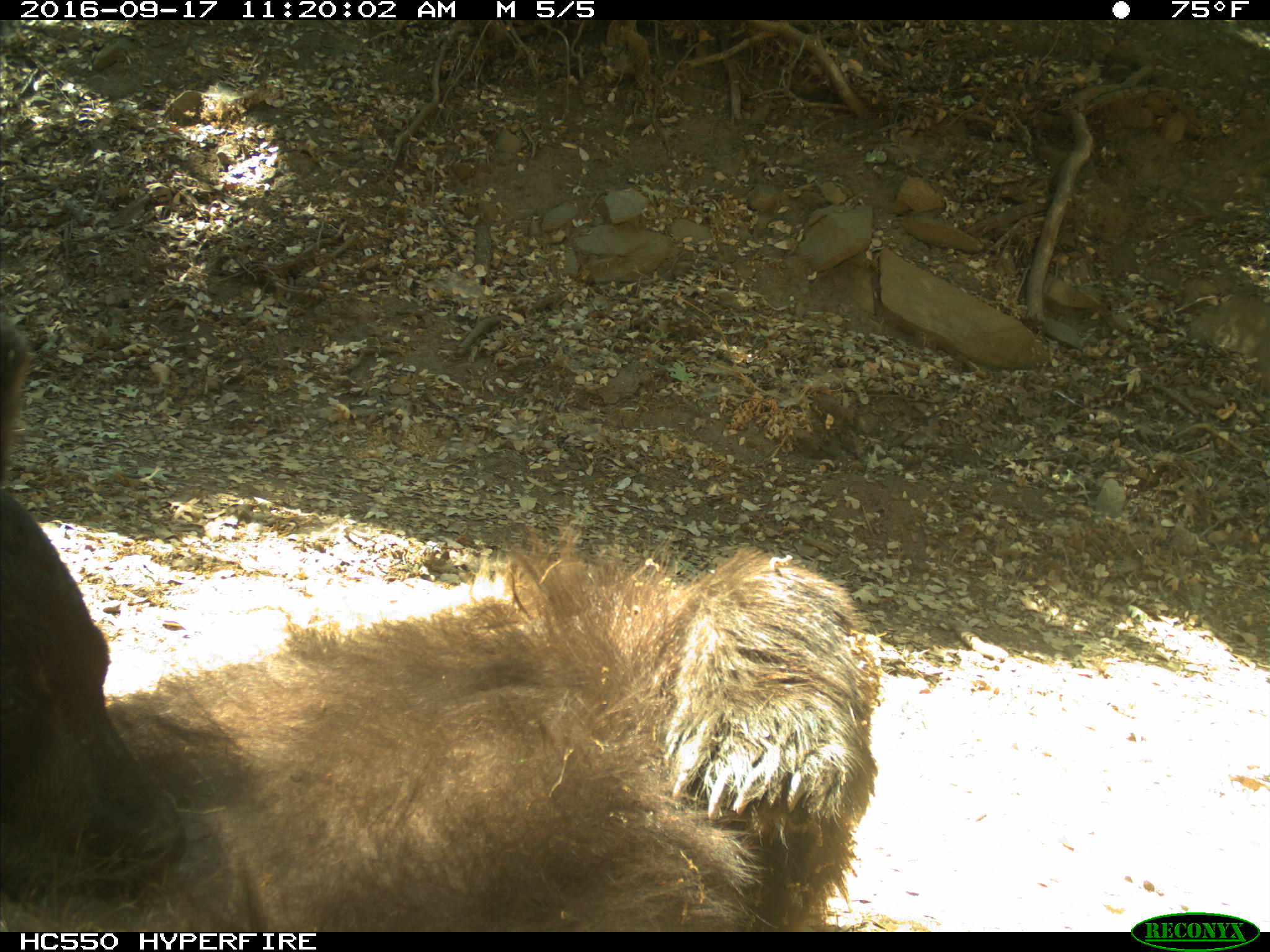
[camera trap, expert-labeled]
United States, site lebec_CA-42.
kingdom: Animalia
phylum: Chordata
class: Mammalia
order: Carnivora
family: Ursidae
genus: Ursus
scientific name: Ursus americanus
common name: american black bear